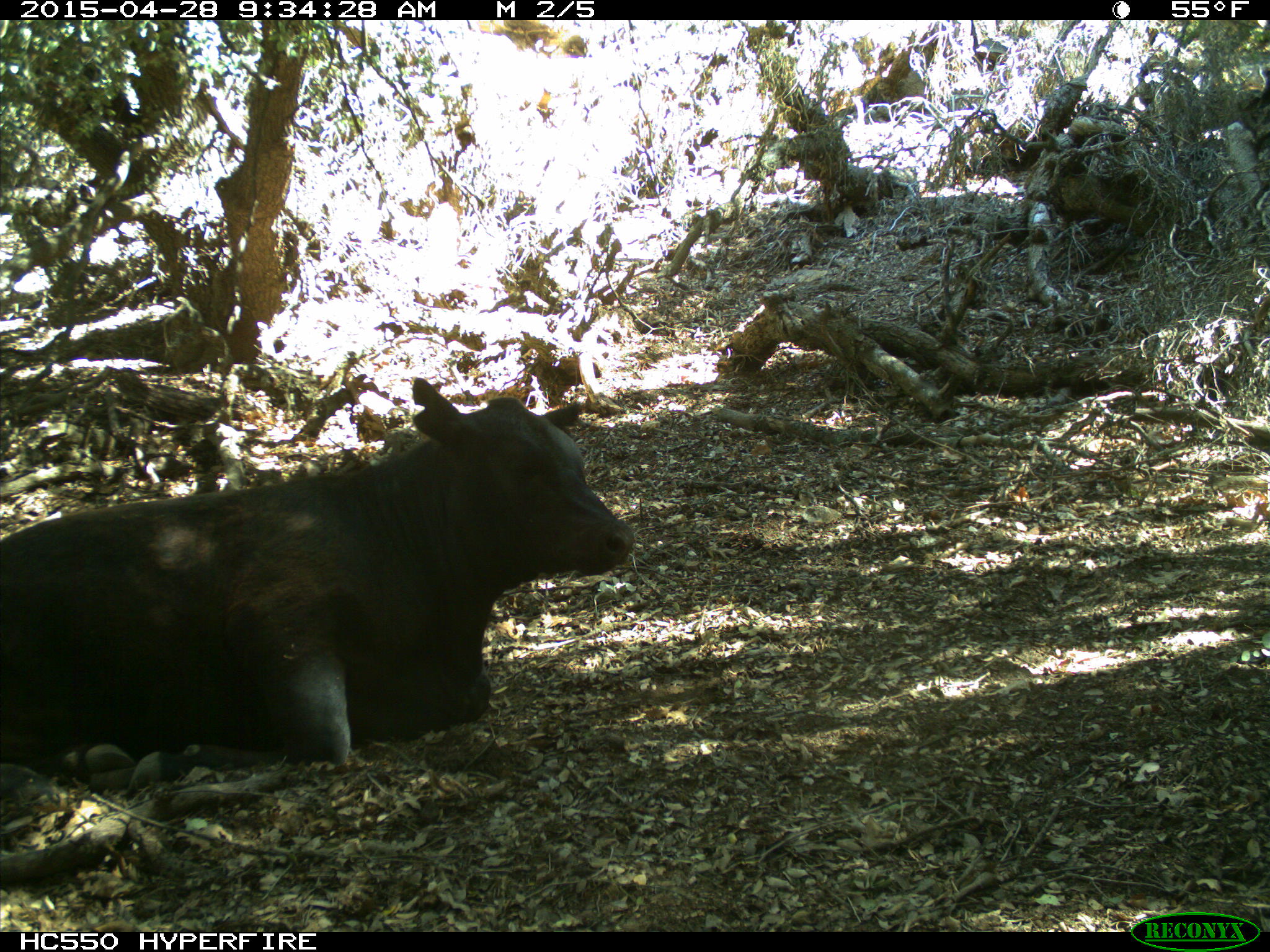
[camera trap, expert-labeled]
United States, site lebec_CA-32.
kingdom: Animalia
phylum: Chordata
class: Mammalia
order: Artiodactyla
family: Bovidae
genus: Bos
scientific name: Bos taurus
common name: domestic cow